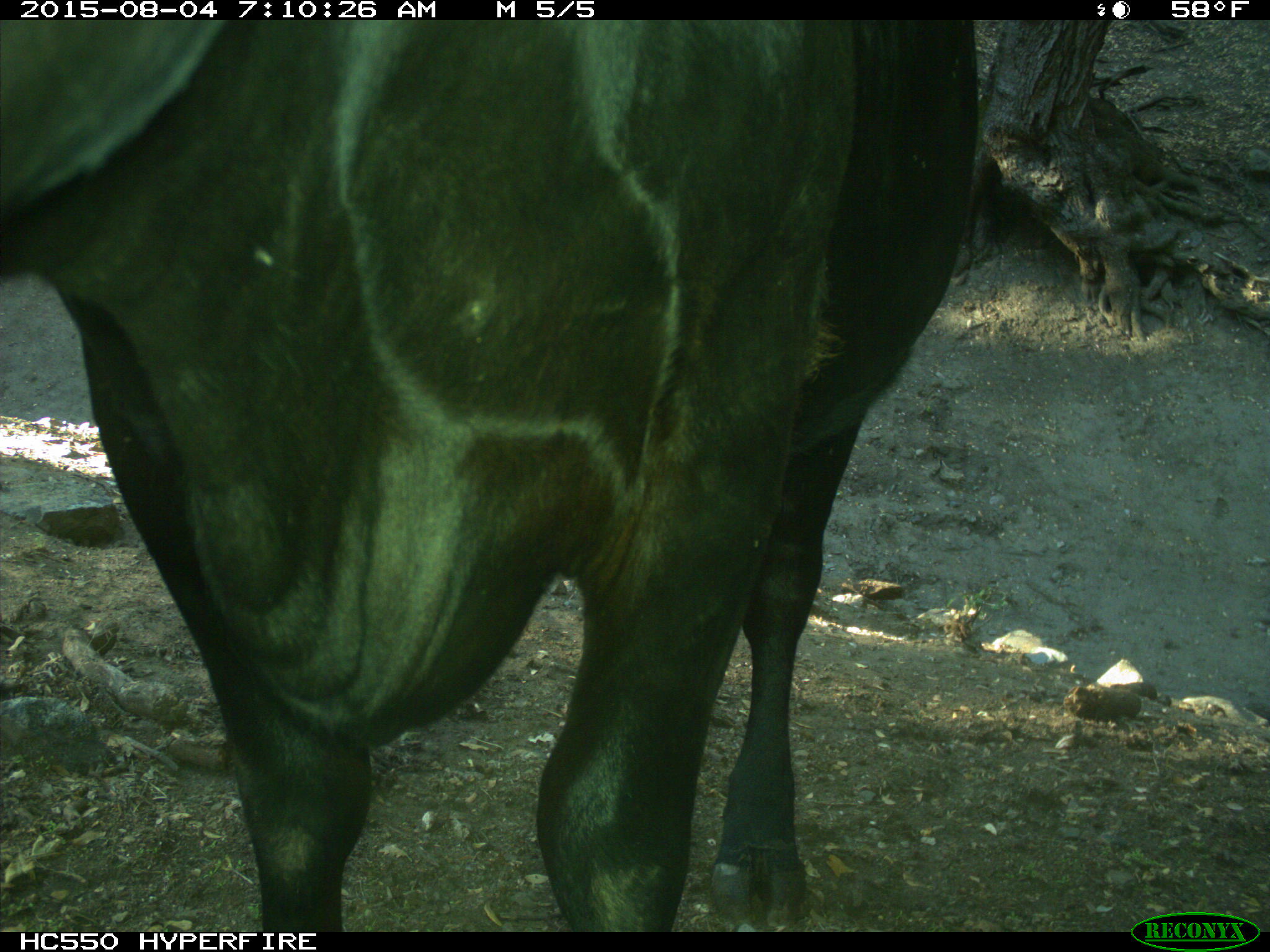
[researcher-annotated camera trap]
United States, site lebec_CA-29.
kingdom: Animalia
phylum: Chordata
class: Mammalia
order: Artiodactyla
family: Bovidae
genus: Bos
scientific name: Bos taurus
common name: domestic cow